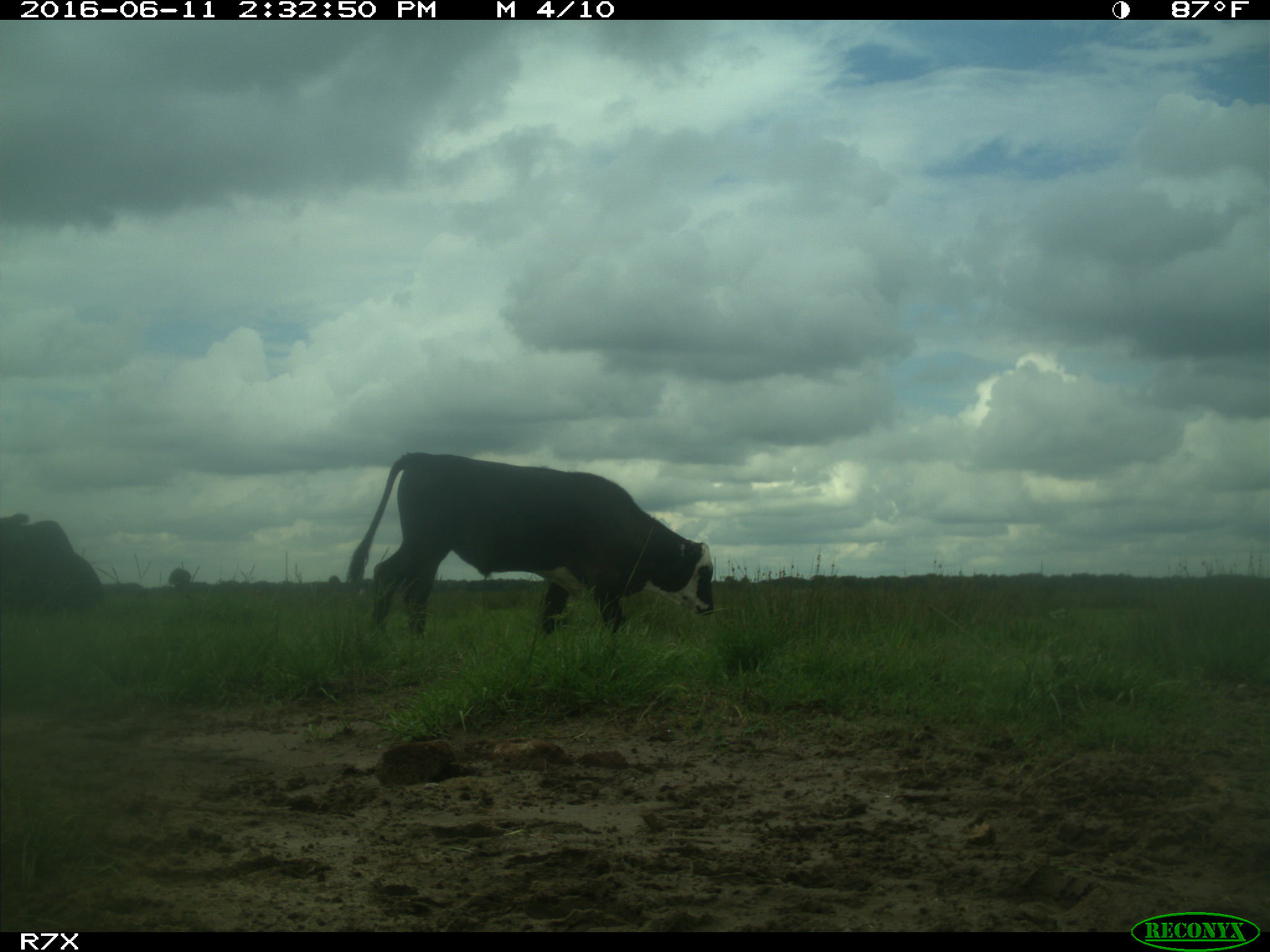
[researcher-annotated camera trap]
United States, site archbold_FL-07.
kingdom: Animalia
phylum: Chordata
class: Mammalia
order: Artiodactyla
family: Bovidae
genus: Bos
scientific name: Bos taurus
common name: domestic cow